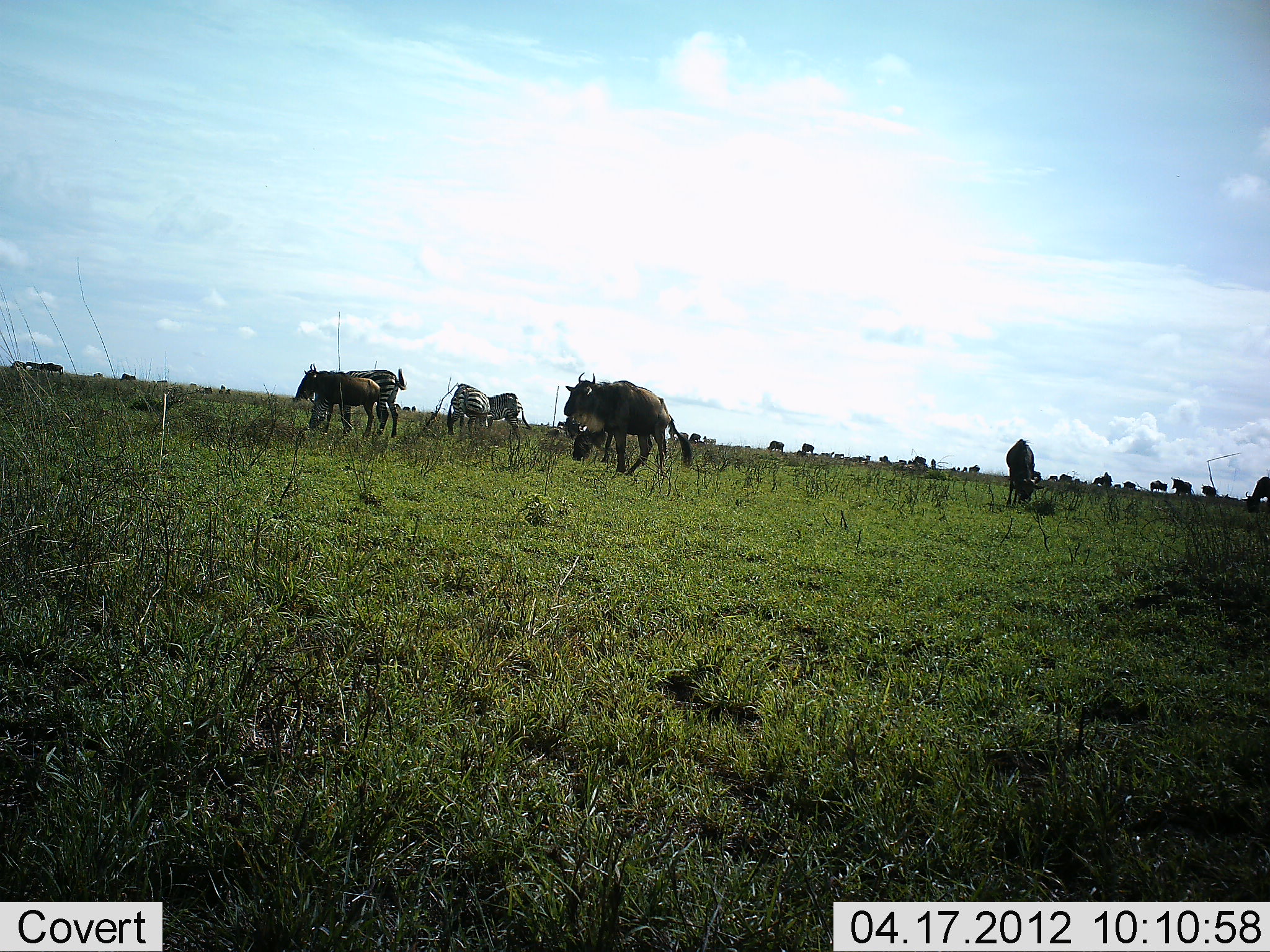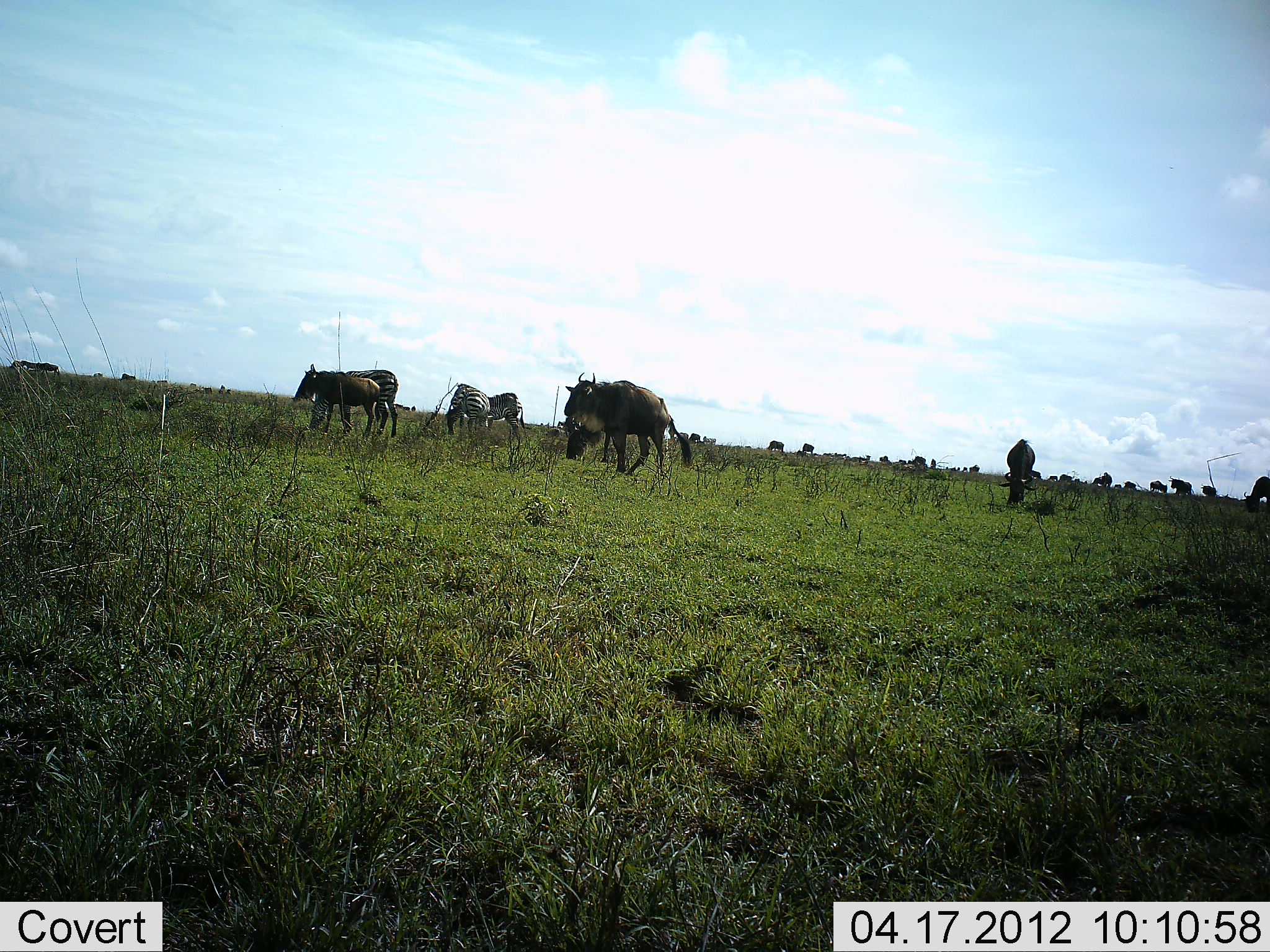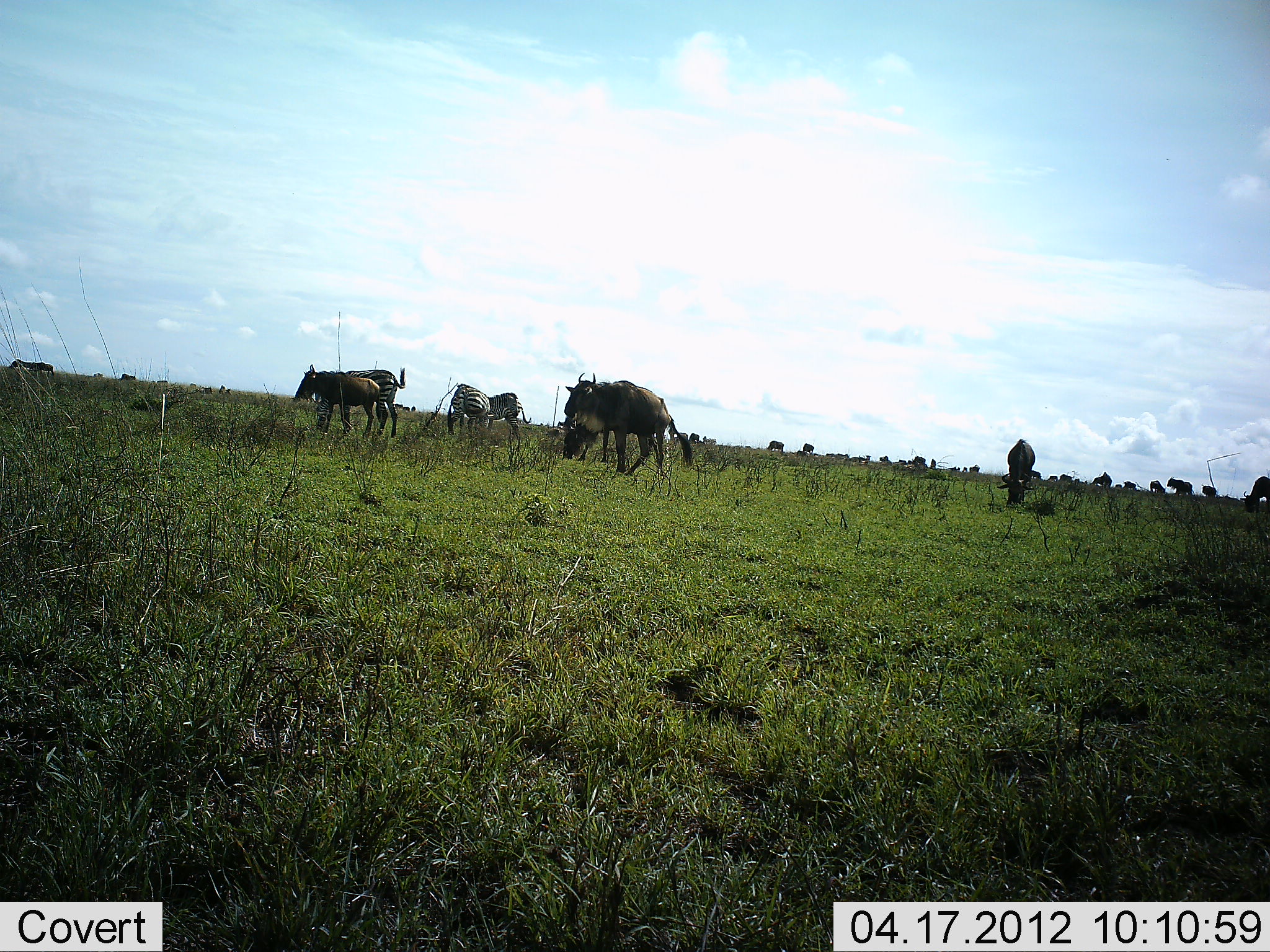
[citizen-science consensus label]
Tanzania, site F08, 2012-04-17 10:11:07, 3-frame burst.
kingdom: Animalia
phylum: Chordata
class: Mammalia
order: Artiodactyla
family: Bovidae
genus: Connochaetes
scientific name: Connochaetes taurinus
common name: blue wildebeest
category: wildebeest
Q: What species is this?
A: Wildebeest (blue wildebeest) (Connochaetes taurinus).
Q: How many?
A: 11-50.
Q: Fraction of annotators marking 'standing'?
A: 65%.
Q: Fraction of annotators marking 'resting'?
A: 6%.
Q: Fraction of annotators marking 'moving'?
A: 12%.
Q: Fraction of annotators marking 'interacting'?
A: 0%.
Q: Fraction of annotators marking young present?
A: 0%.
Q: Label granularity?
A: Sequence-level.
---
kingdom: Animalia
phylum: Chordata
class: Mammalia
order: Perissodactyla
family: Equidae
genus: Equus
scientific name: Equus quagga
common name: plains zebra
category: zebra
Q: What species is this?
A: Zebra (plains zebra) (Equus quagga).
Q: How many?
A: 2.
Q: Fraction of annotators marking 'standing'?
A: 50%.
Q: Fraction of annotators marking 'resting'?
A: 8%.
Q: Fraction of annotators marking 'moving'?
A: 0%.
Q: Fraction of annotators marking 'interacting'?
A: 0%.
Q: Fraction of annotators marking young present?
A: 0%.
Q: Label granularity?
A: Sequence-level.